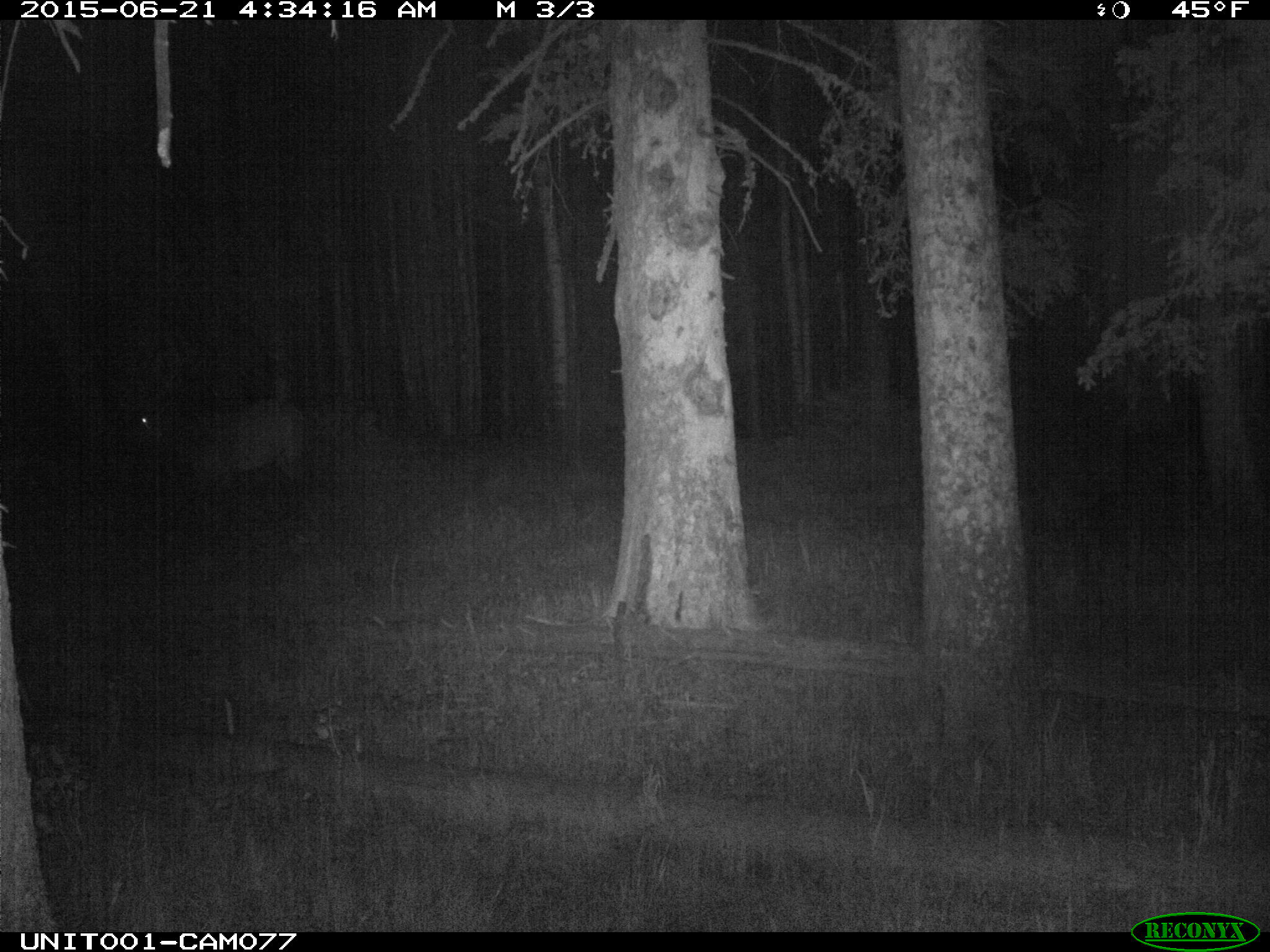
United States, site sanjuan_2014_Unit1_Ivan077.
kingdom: Animalia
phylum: Chordata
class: Mammalia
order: Artiodactyla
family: Cervidae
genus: Cervus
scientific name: Cervus elaphus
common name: red deer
Cervus elaphus (red deer).